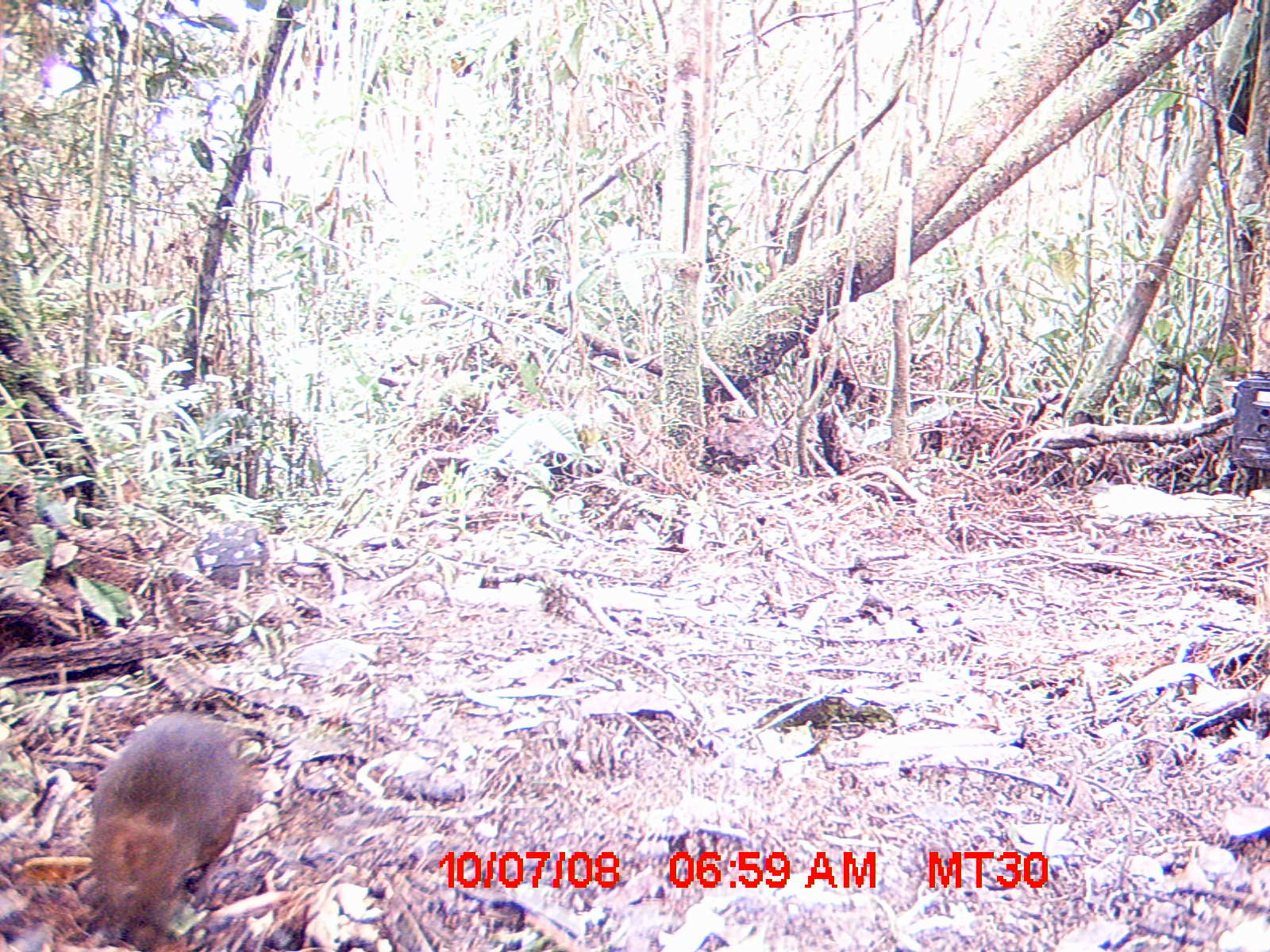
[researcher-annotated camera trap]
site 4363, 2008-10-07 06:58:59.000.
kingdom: Animalia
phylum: Chordata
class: Mammalia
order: Rodentia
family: Nesomyidae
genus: Nesomys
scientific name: Nesomys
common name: nesomys rodents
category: nesomys sp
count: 1